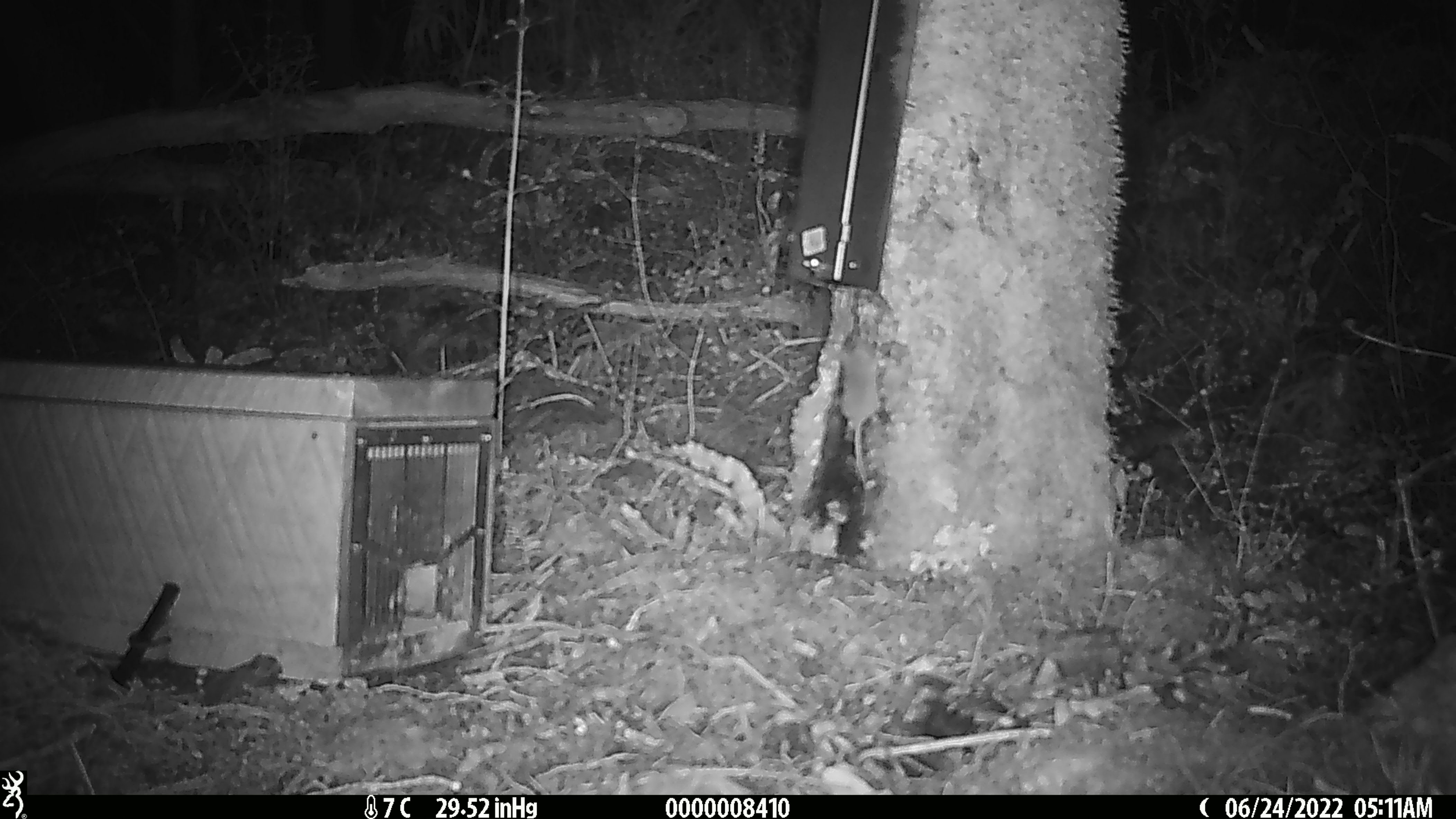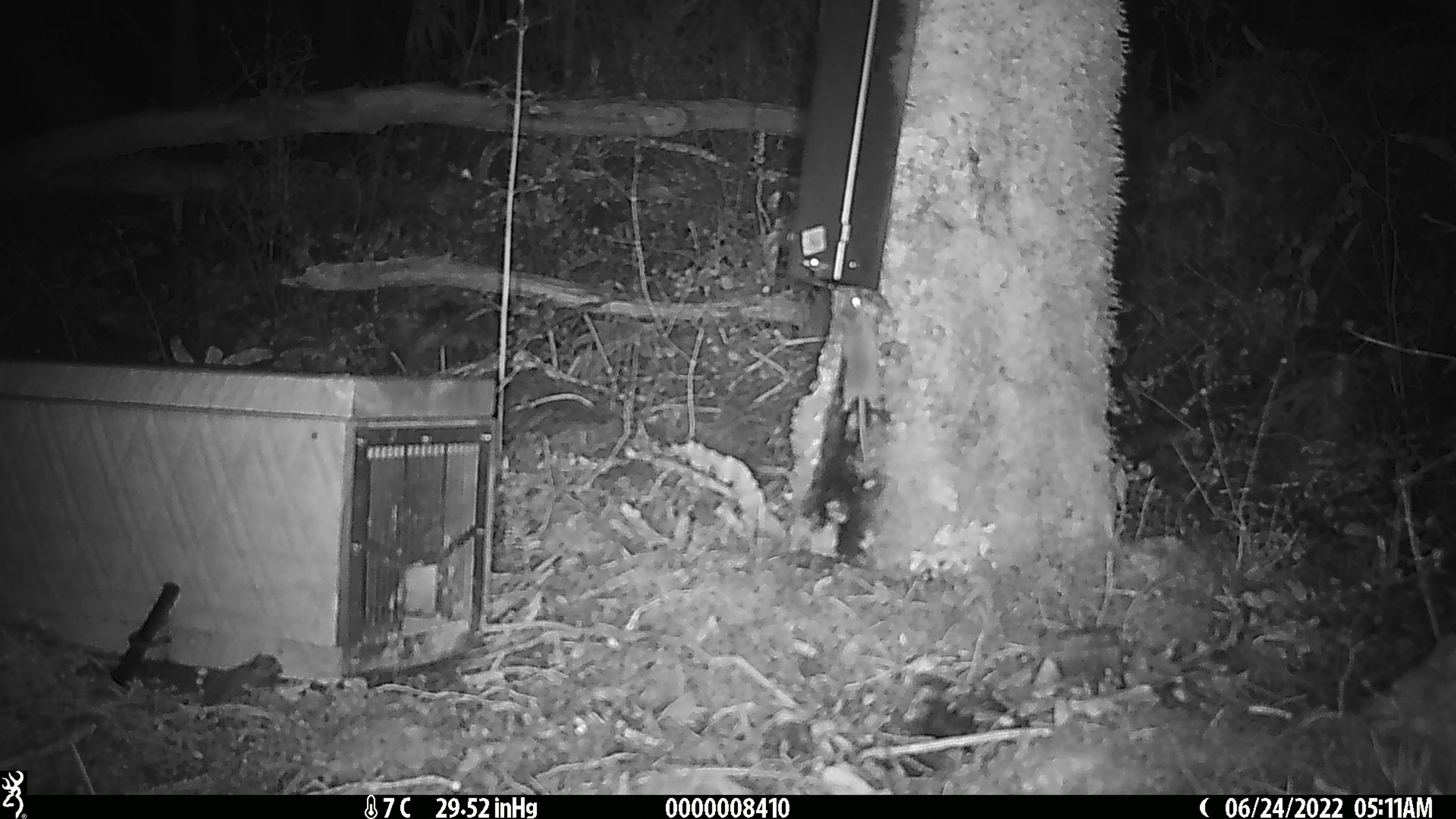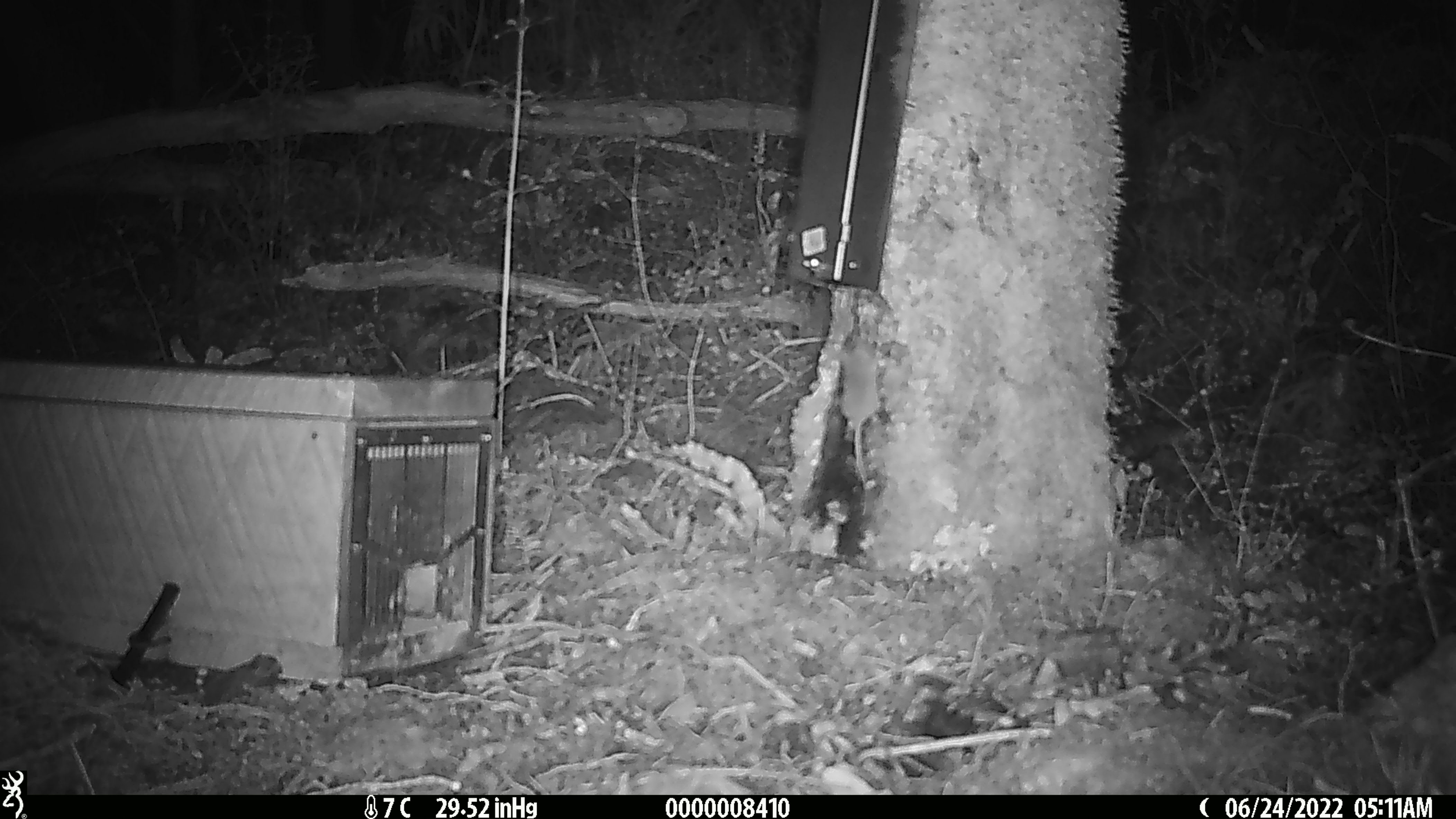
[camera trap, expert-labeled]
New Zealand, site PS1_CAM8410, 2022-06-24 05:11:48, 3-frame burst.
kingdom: Animalia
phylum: Chordata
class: Mammalia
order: Rodentia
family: Muridae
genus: Mus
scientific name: Mus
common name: mouse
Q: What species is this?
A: Mouse (Mus).